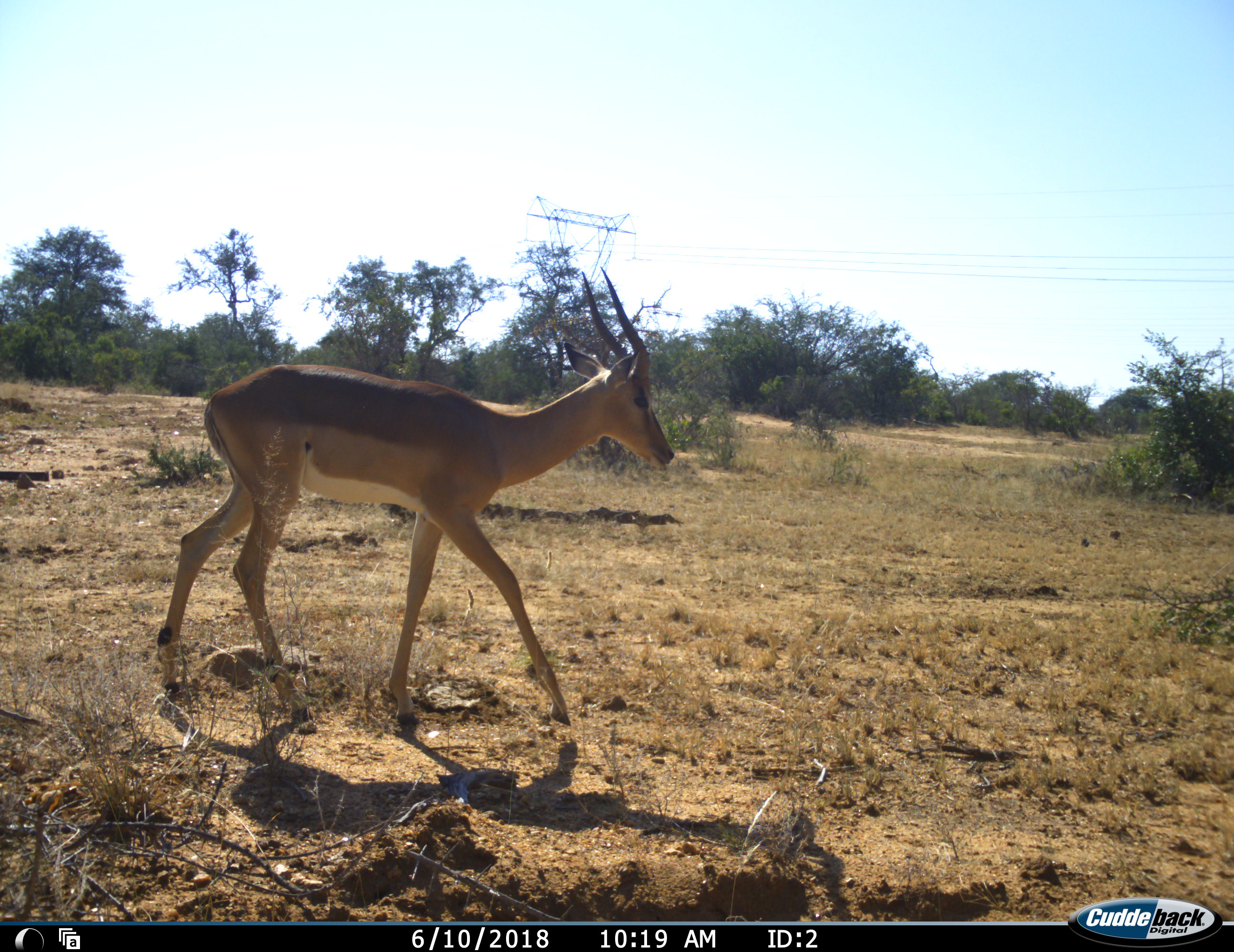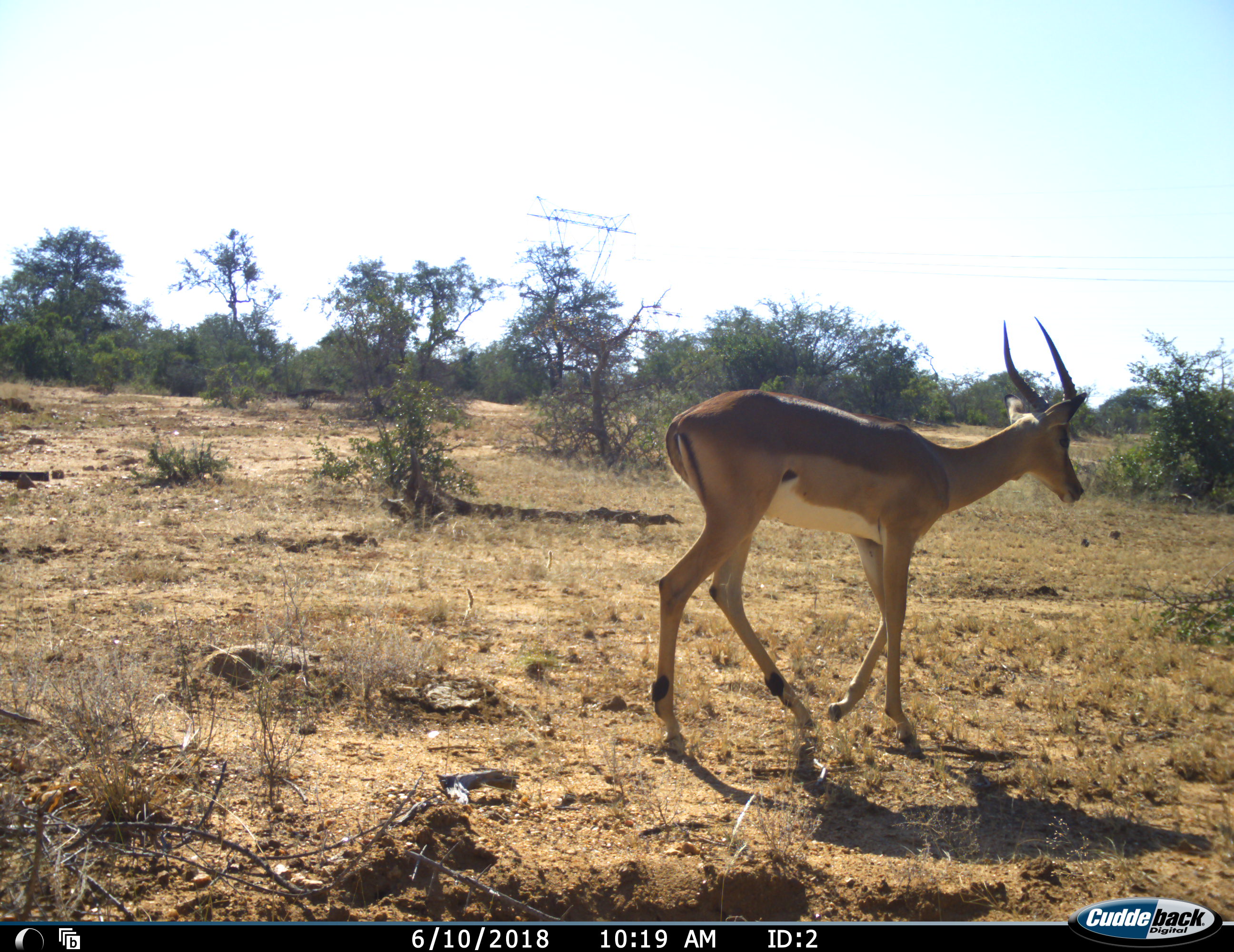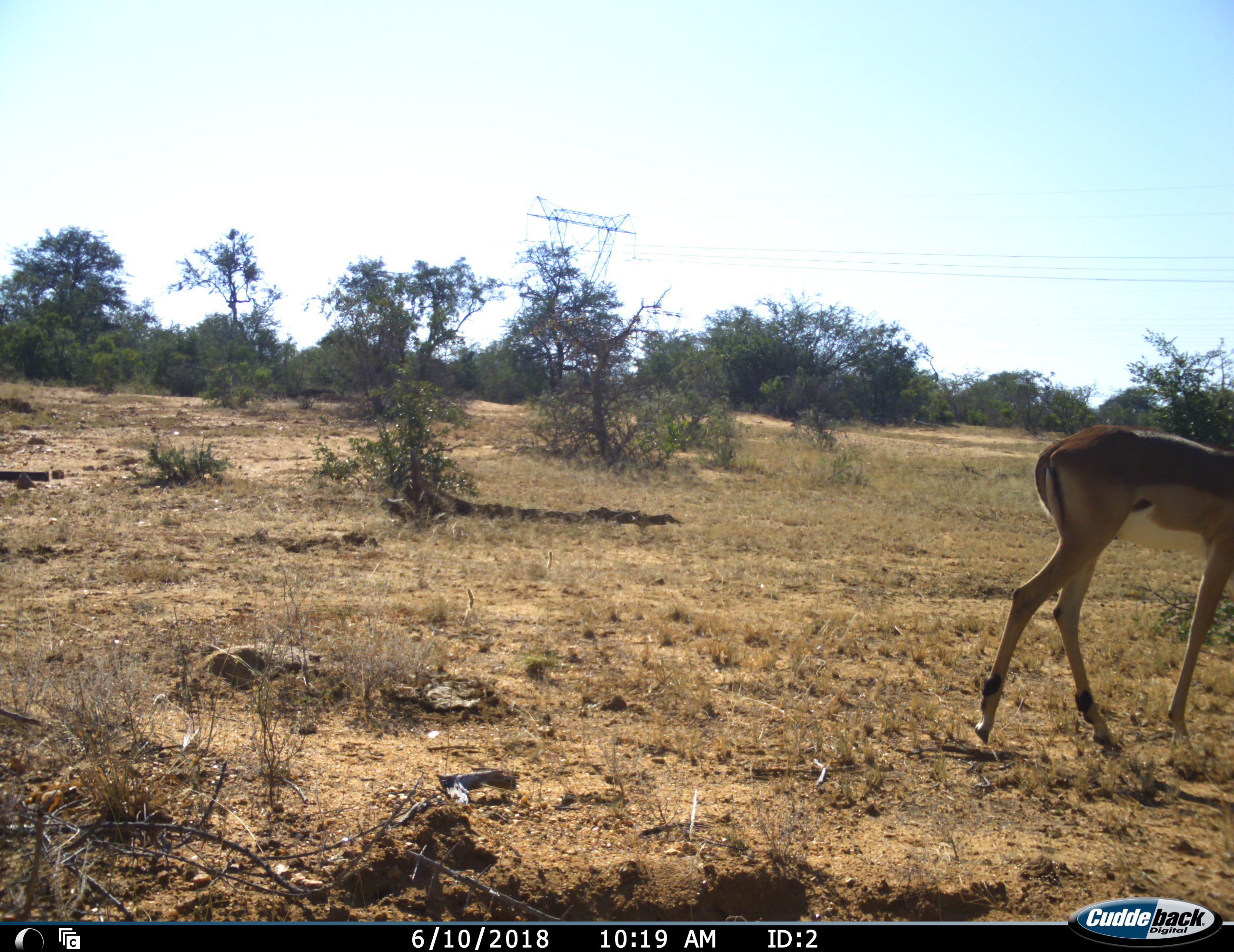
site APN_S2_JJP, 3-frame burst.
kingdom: Animalia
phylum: Chordata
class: Mammalia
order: Artiodactyla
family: Bovidae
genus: Aepyceros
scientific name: Aepyceros melampus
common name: impala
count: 1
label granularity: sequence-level